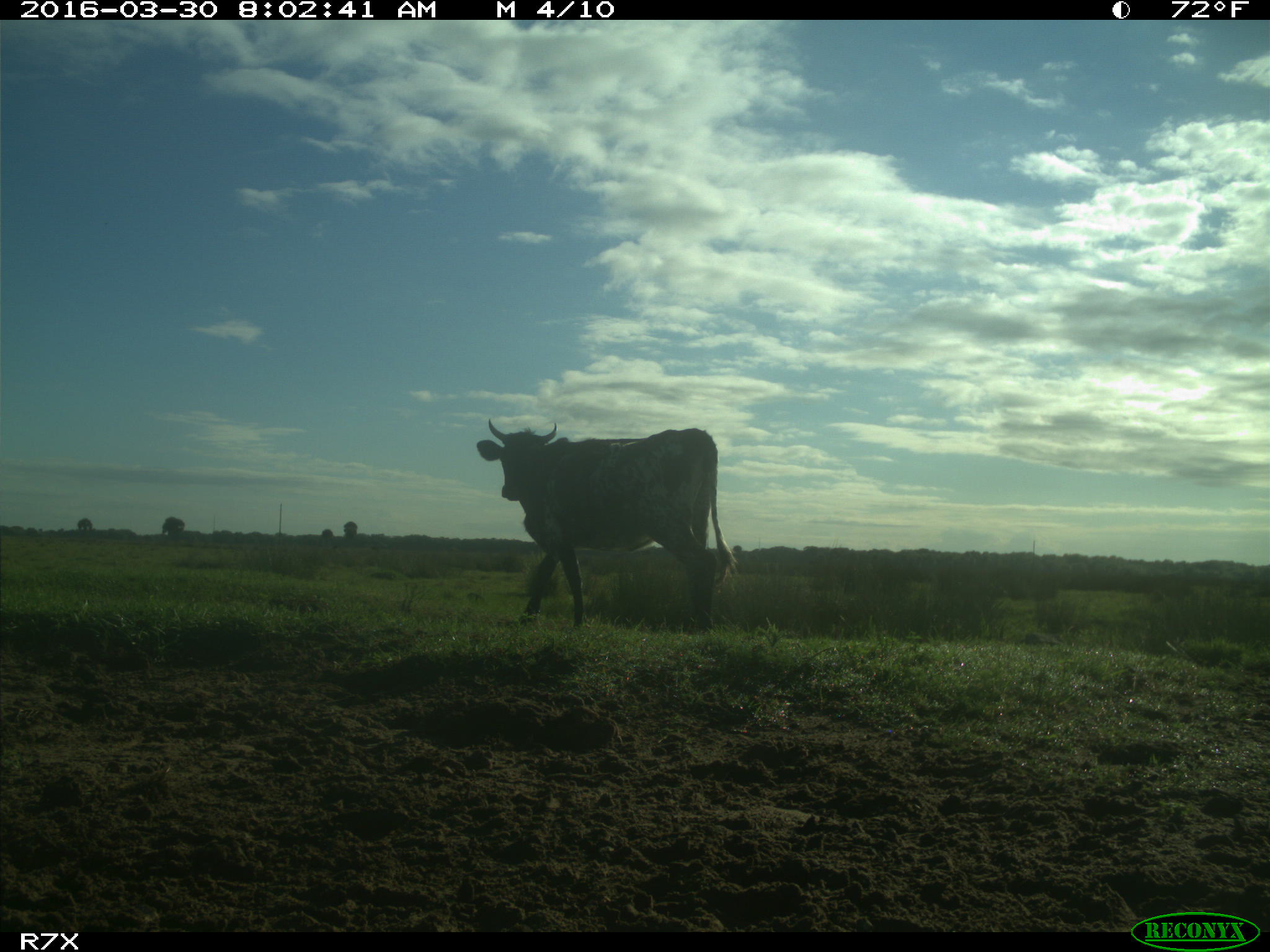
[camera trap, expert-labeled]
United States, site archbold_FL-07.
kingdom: Animalia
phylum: Chordata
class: Mammalia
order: Artiodactyla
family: Bovidae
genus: Bos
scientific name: Bos taurus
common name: domestic cow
Bos taurus (domestic cow).